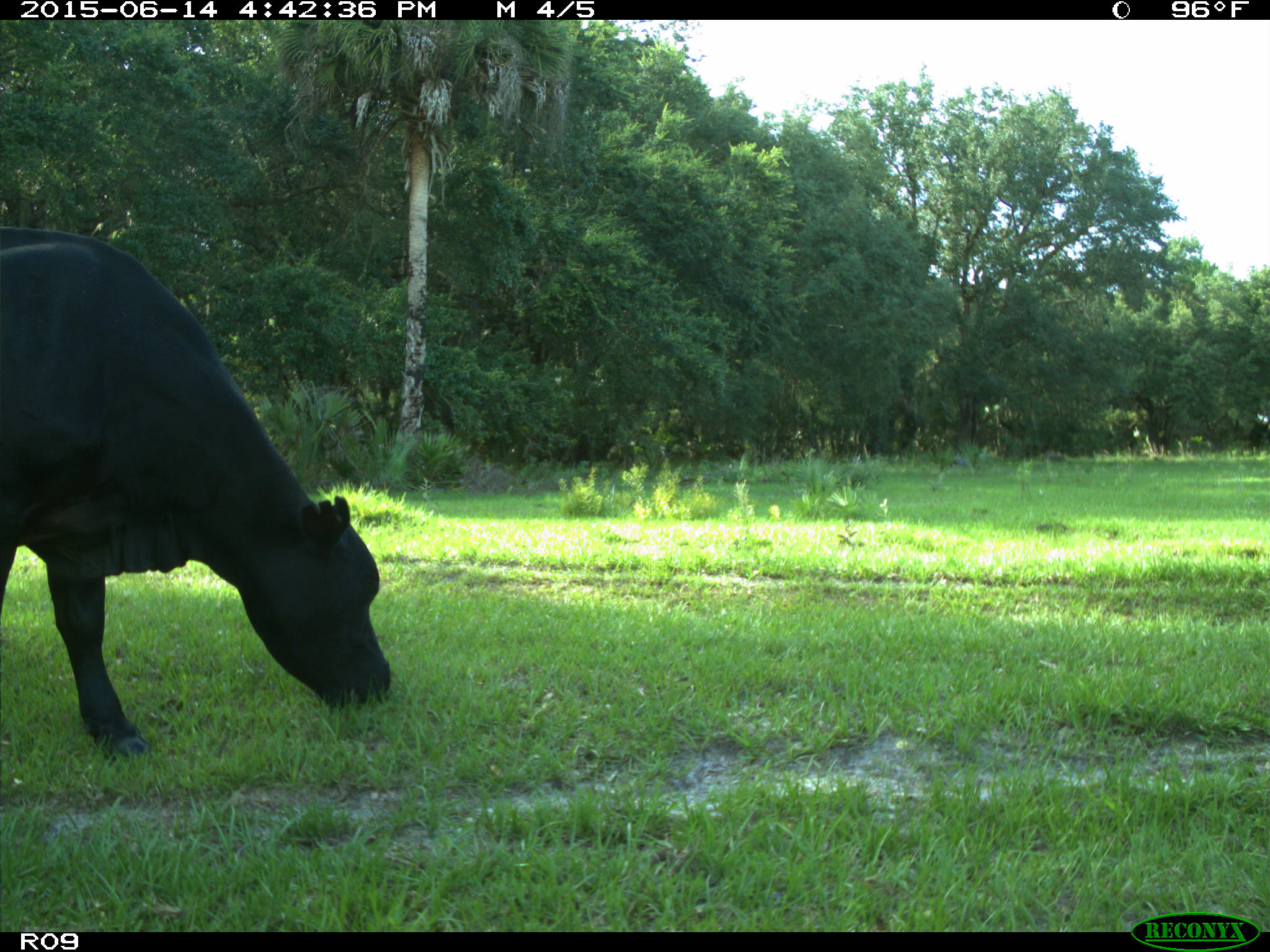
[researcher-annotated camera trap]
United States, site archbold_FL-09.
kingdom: Animalia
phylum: Chordata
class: Mammalia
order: Artiodactyla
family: Bovidae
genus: Bos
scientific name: Bos taurus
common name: domestic cow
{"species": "Bos taurus (domestic cow)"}